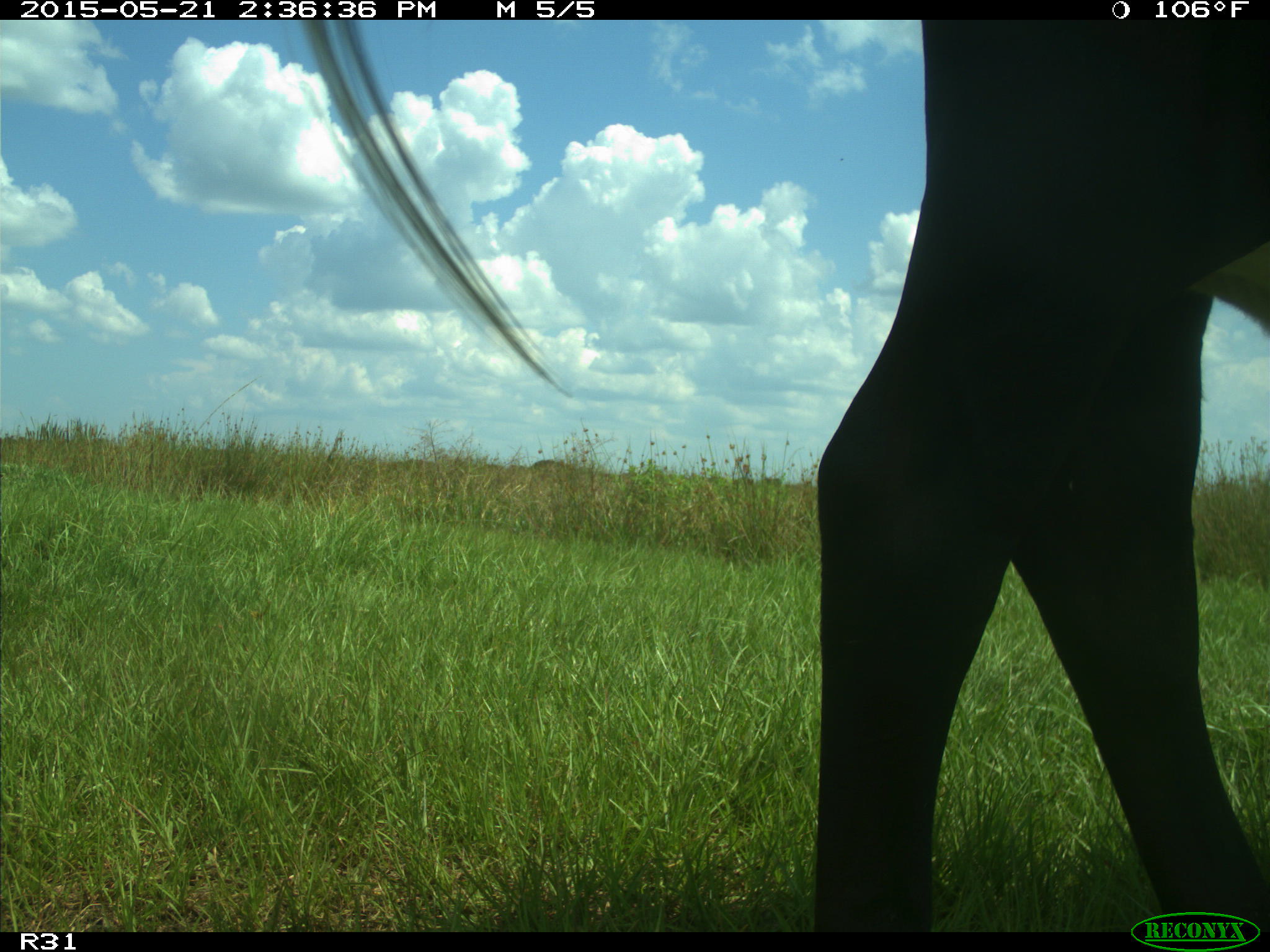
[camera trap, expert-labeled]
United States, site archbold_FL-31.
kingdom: Animalia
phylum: Chordata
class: Mammalia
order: Artiodactyla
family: Bovidae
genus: Bos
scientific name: Bos taurus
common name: domestic cow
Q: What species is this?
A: Bos taurus (domestic cow).